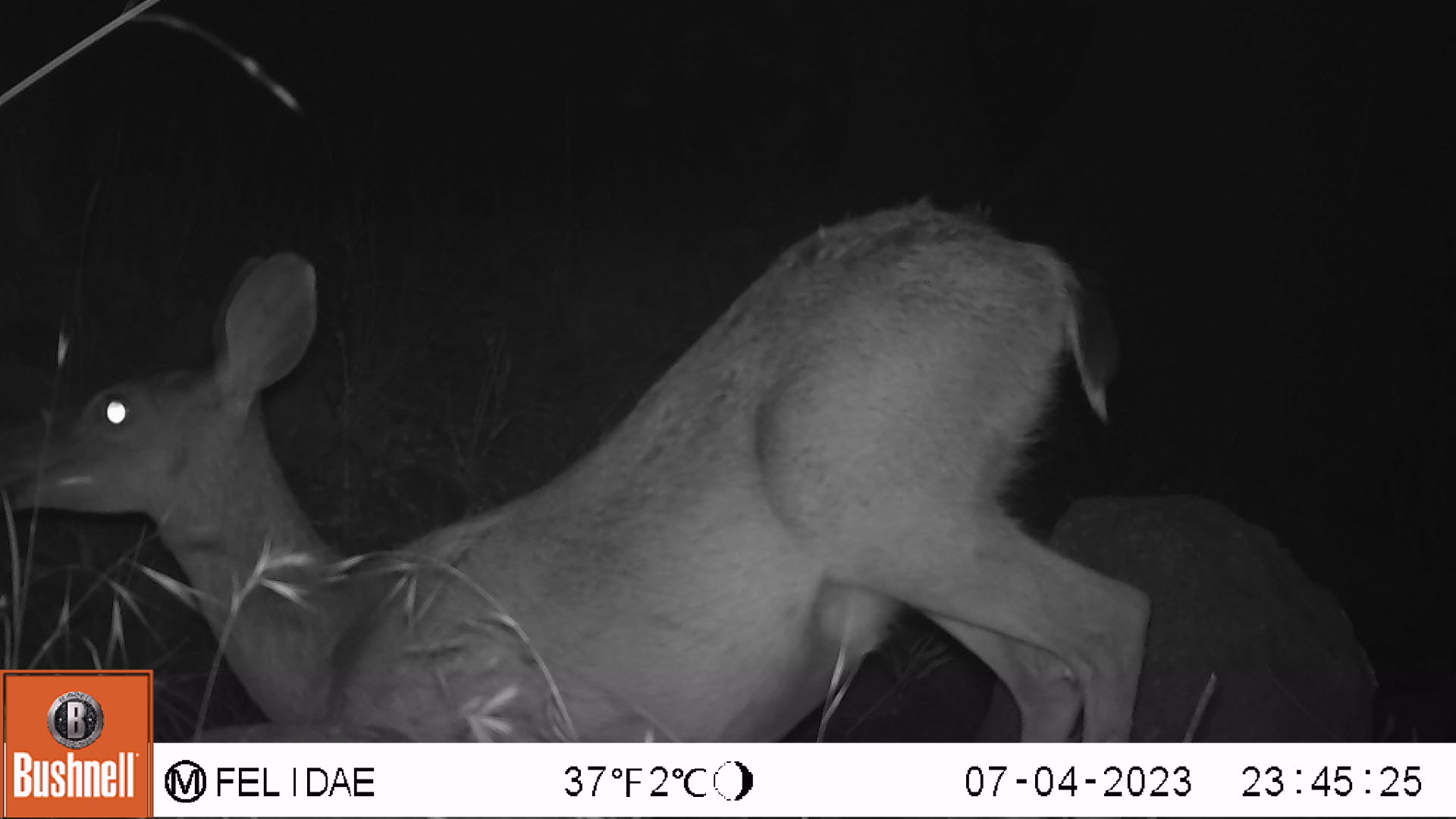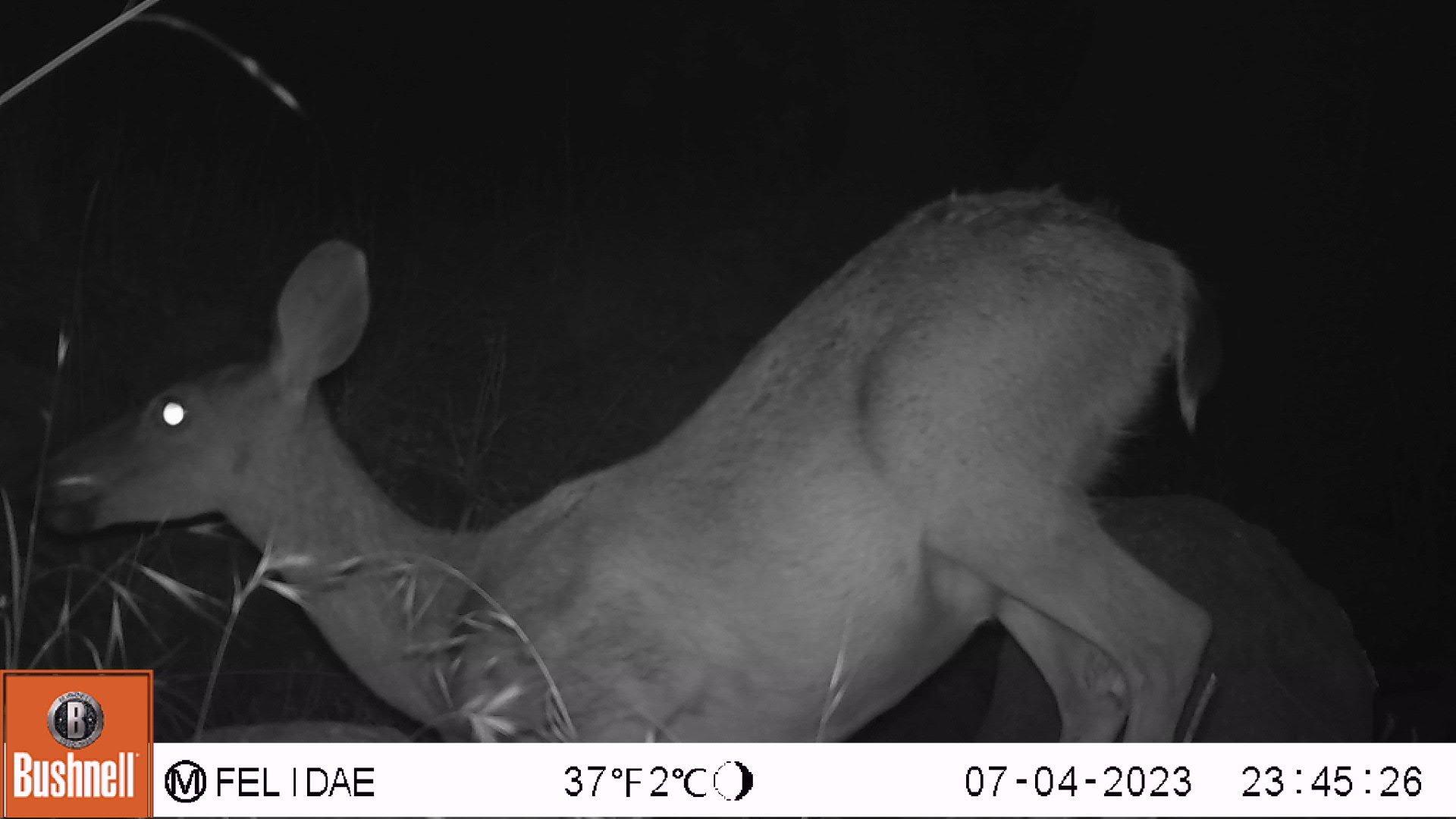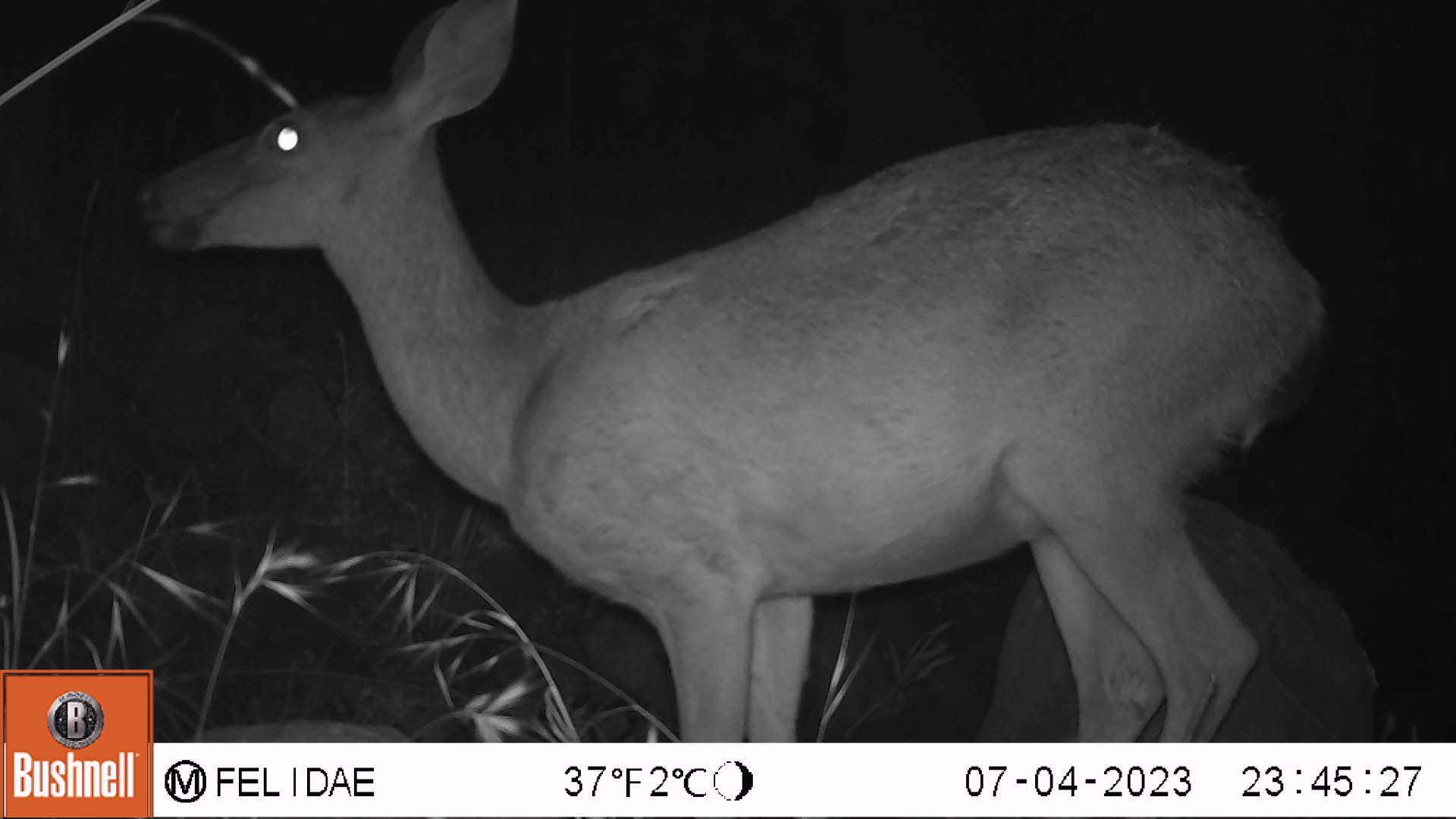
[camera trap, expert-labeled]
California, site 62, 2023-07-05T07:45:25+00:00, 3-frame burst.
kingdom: Animalia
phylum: Chordata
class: Mammalia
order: Artiodactyla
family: Cervidae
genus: Odocoileus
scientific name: Odocoileus hemionus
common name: mule deer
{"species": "mule deer (Odocoileus hemionus)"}